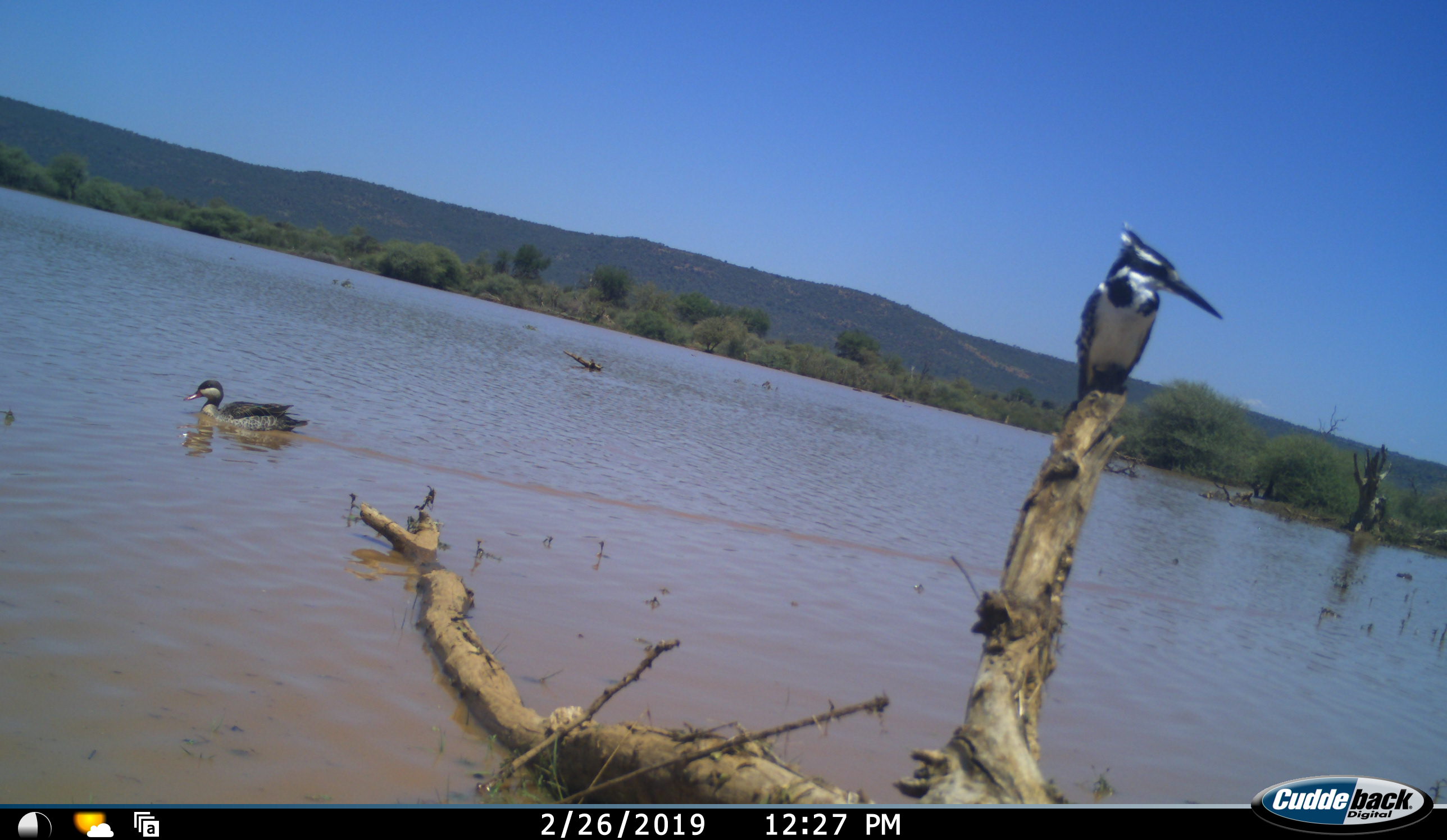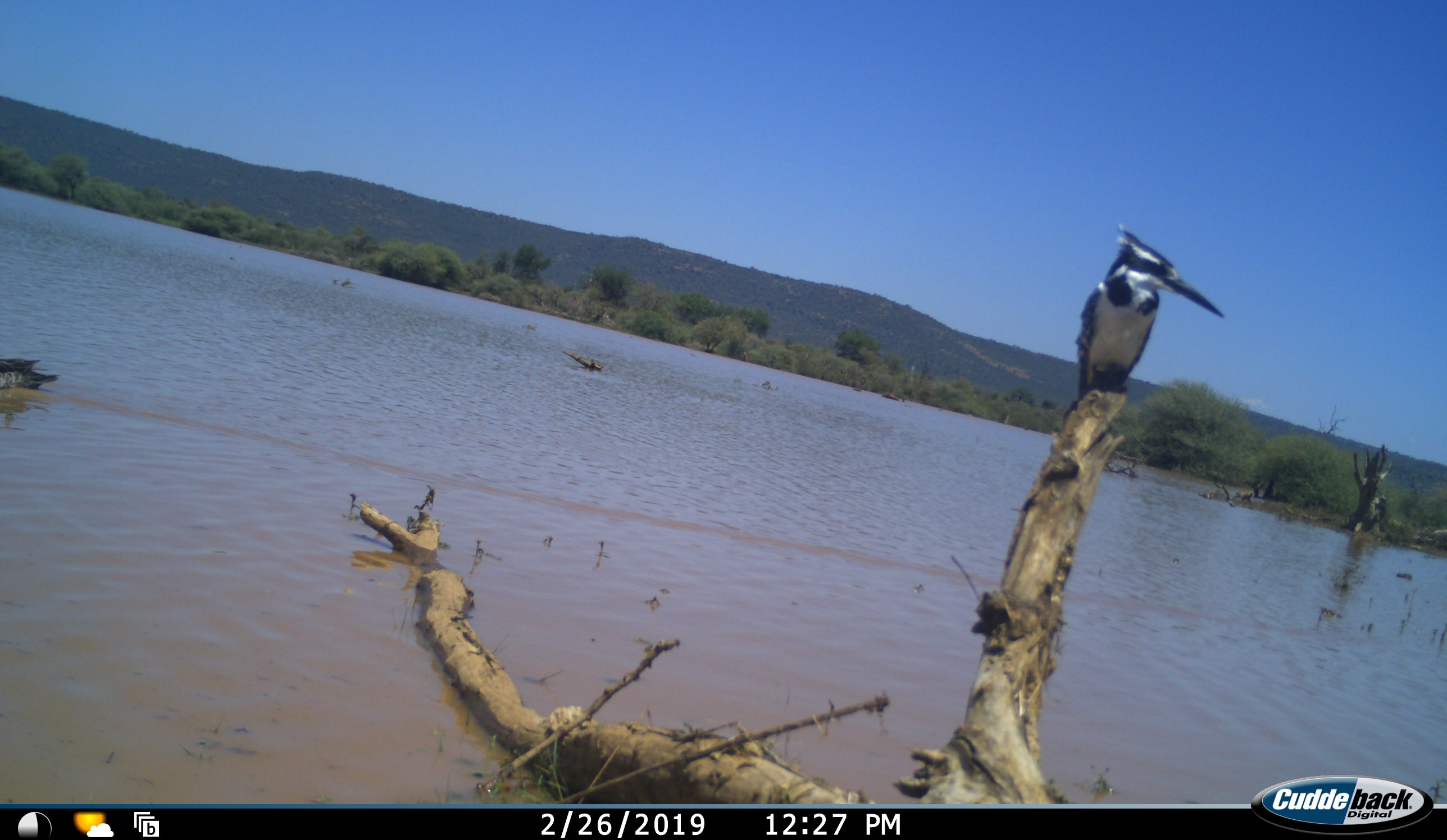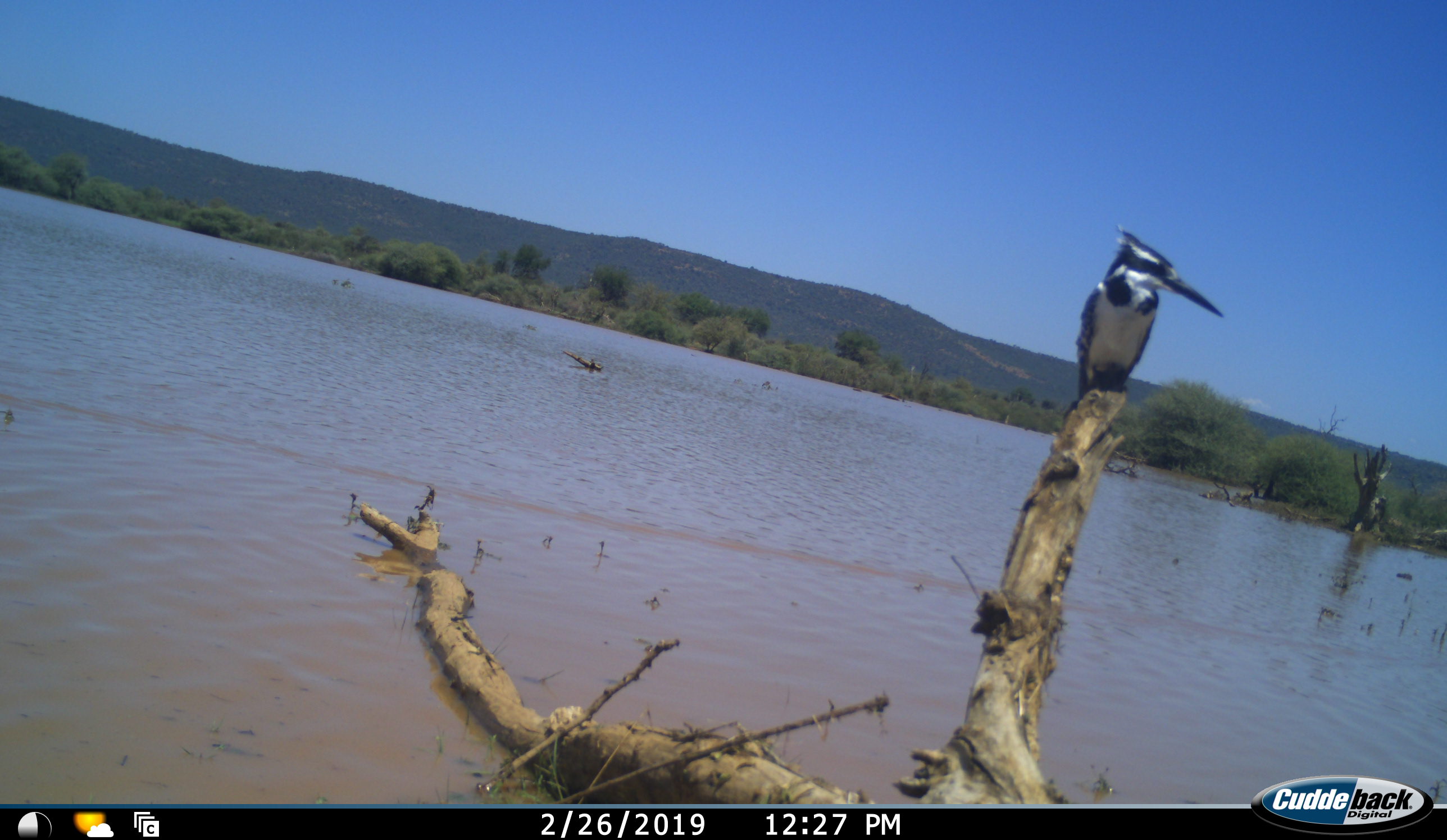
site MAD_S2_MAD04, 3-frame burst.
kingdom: Animalia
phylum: Chordata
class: Aves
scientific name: Aves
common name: bird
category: birdother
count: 2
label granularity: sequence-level